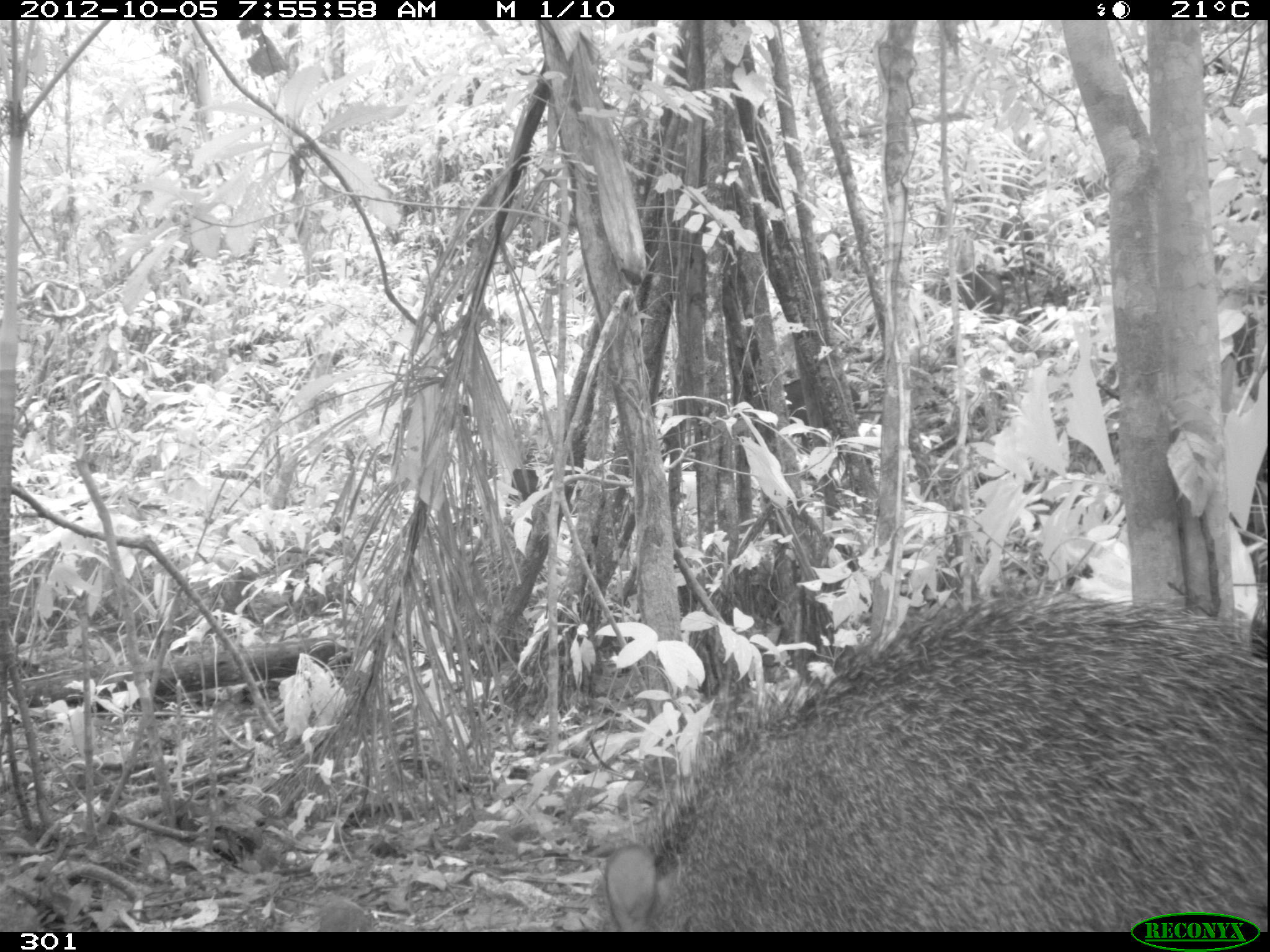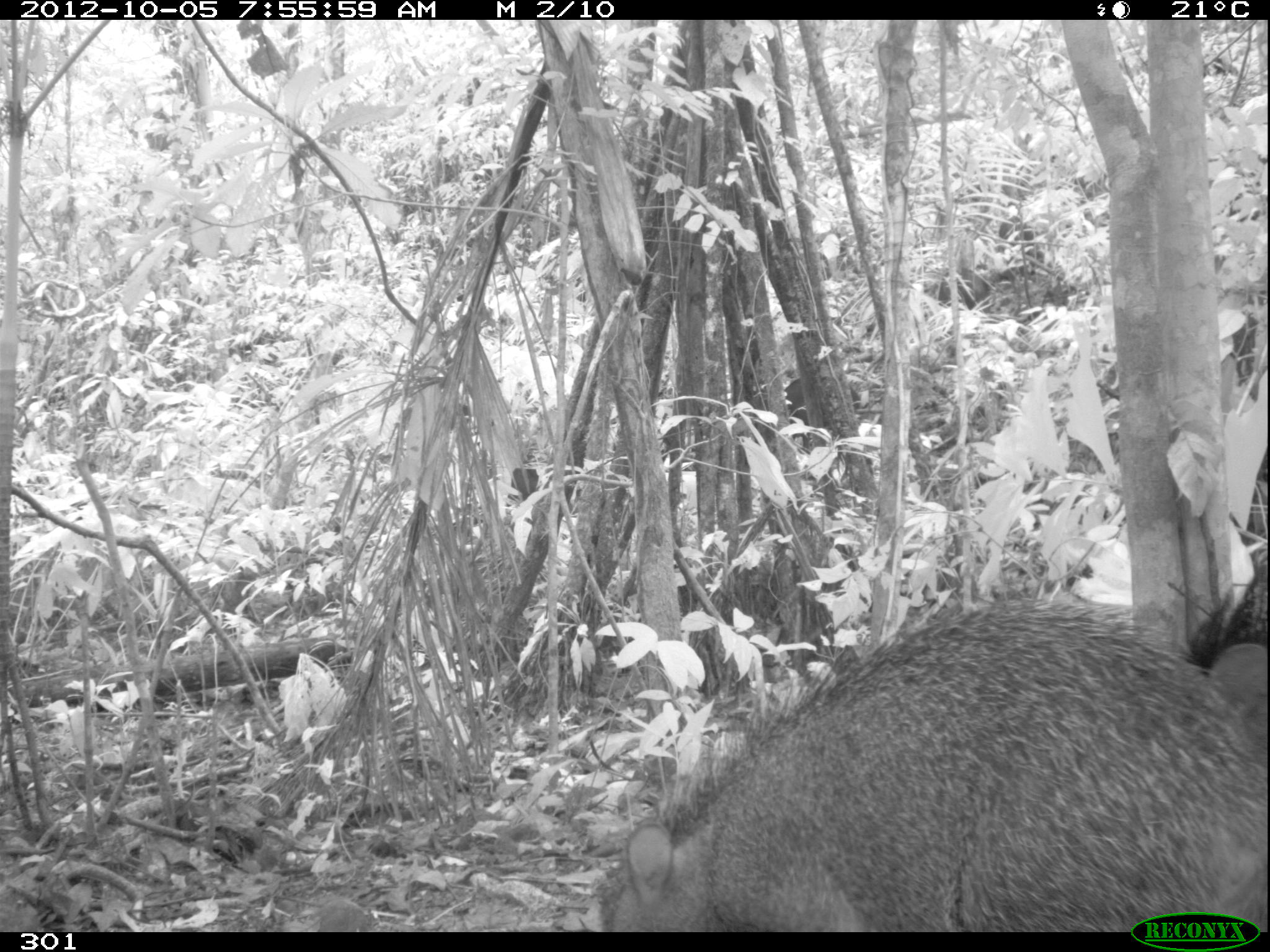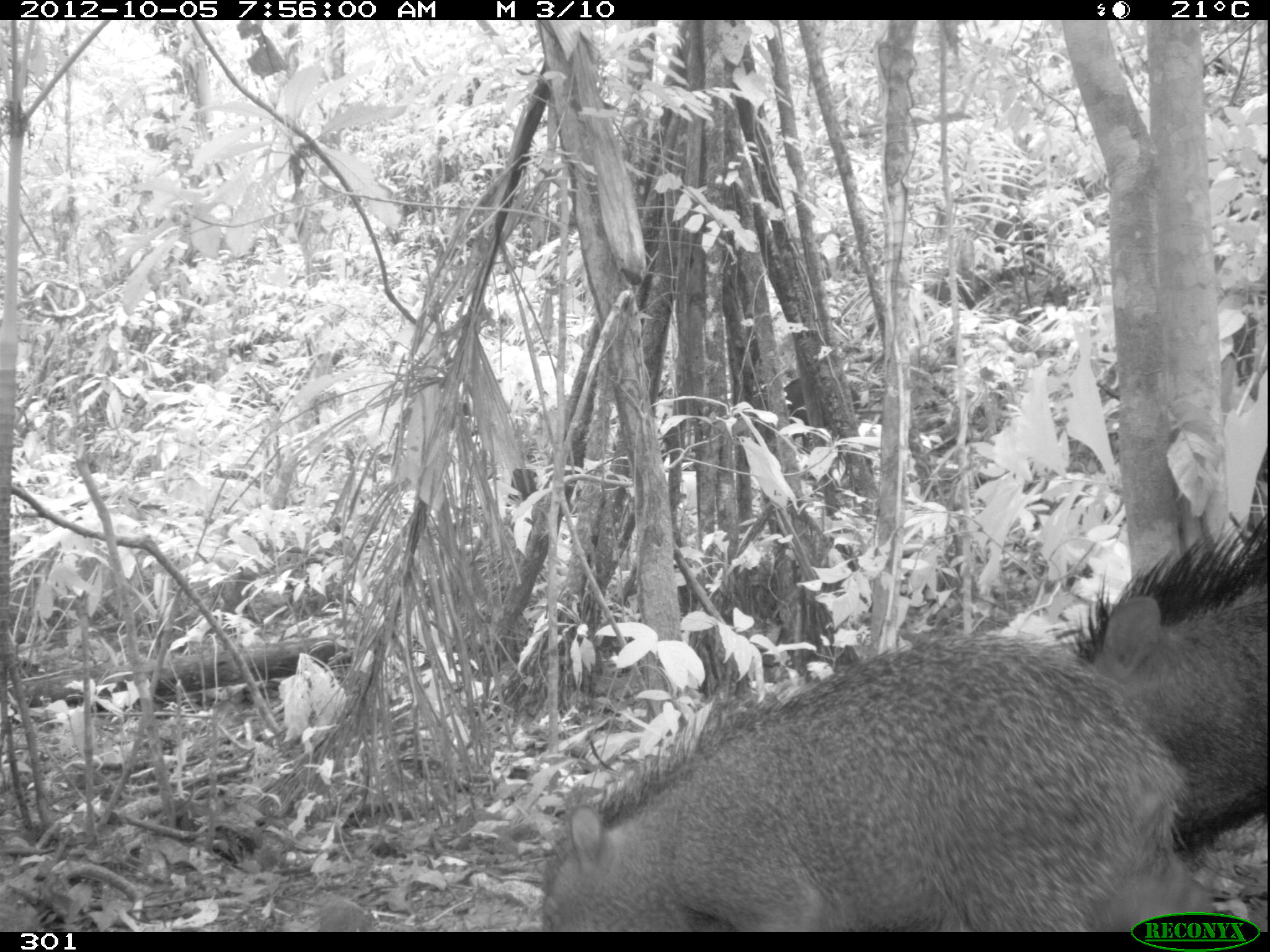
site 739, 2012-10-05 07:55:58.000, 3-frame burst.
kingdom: Animalia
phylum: Chordata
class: Mammalia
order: Artiodactyla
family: Tayassuidae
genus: Tayassu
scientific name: Tayassu pecari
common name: white-lipped peccary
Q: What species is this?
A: Tayassu pecari (white-lipped peccary).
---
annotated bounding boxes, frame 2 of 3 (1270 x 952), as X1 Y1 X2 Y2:
tayassu pecari: 592 579 1270 929; 1181 579 1270 717